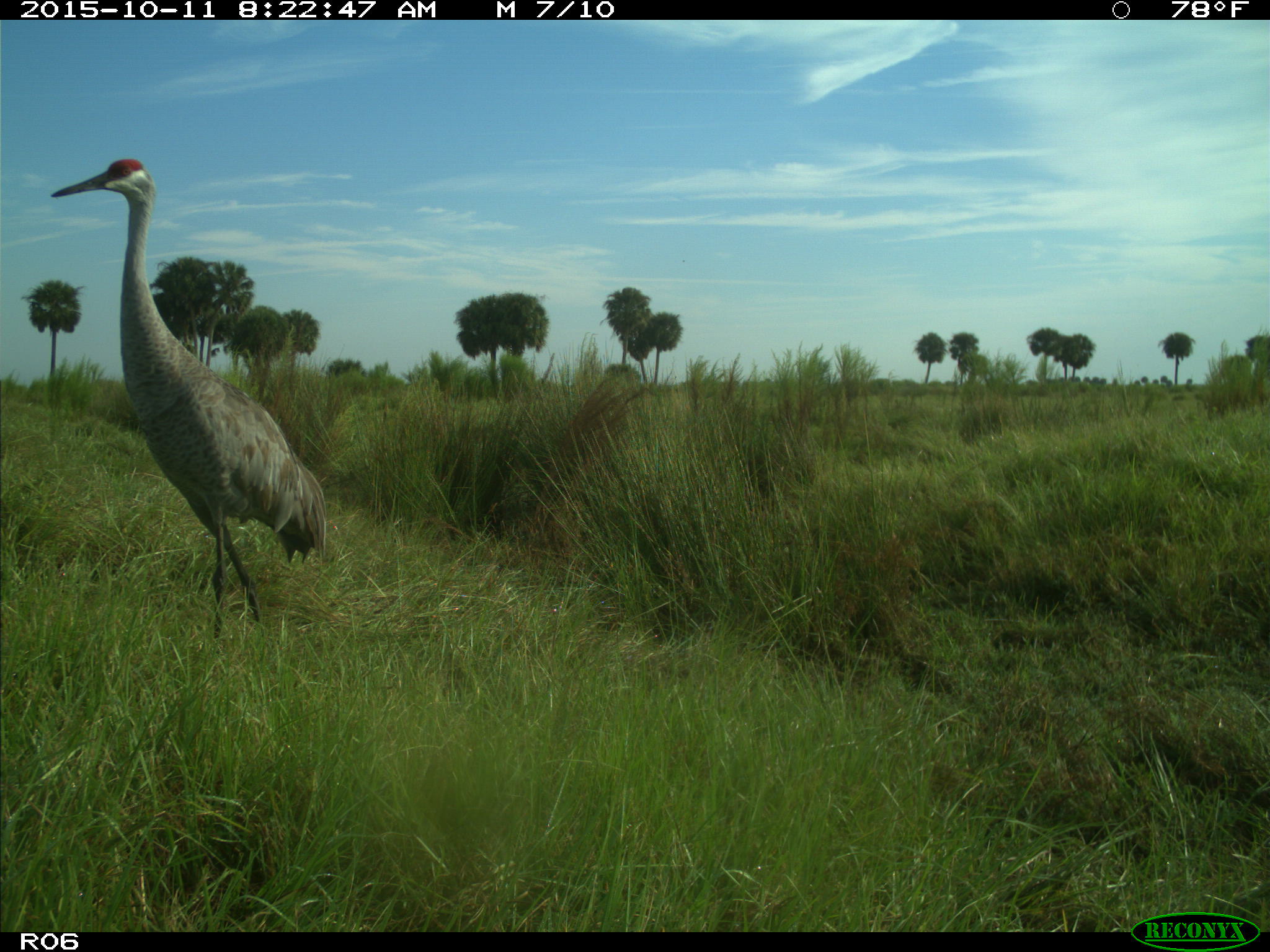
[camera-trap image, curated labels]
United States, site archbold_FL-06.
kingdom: Animalia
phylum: Chordata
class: Aves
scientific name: Aves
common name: birds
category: unidentified bird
Unidentified bird (birds) (Aves).